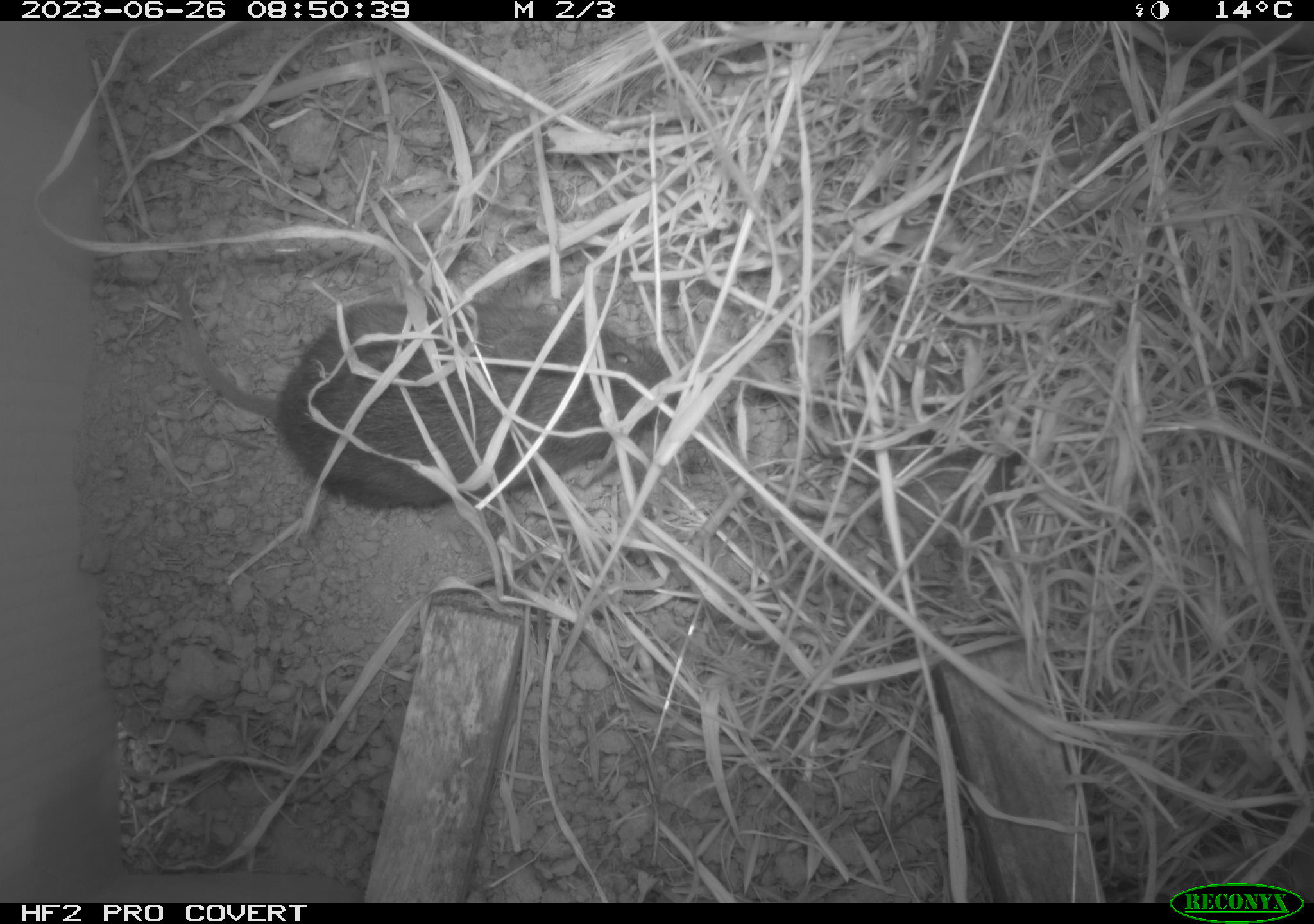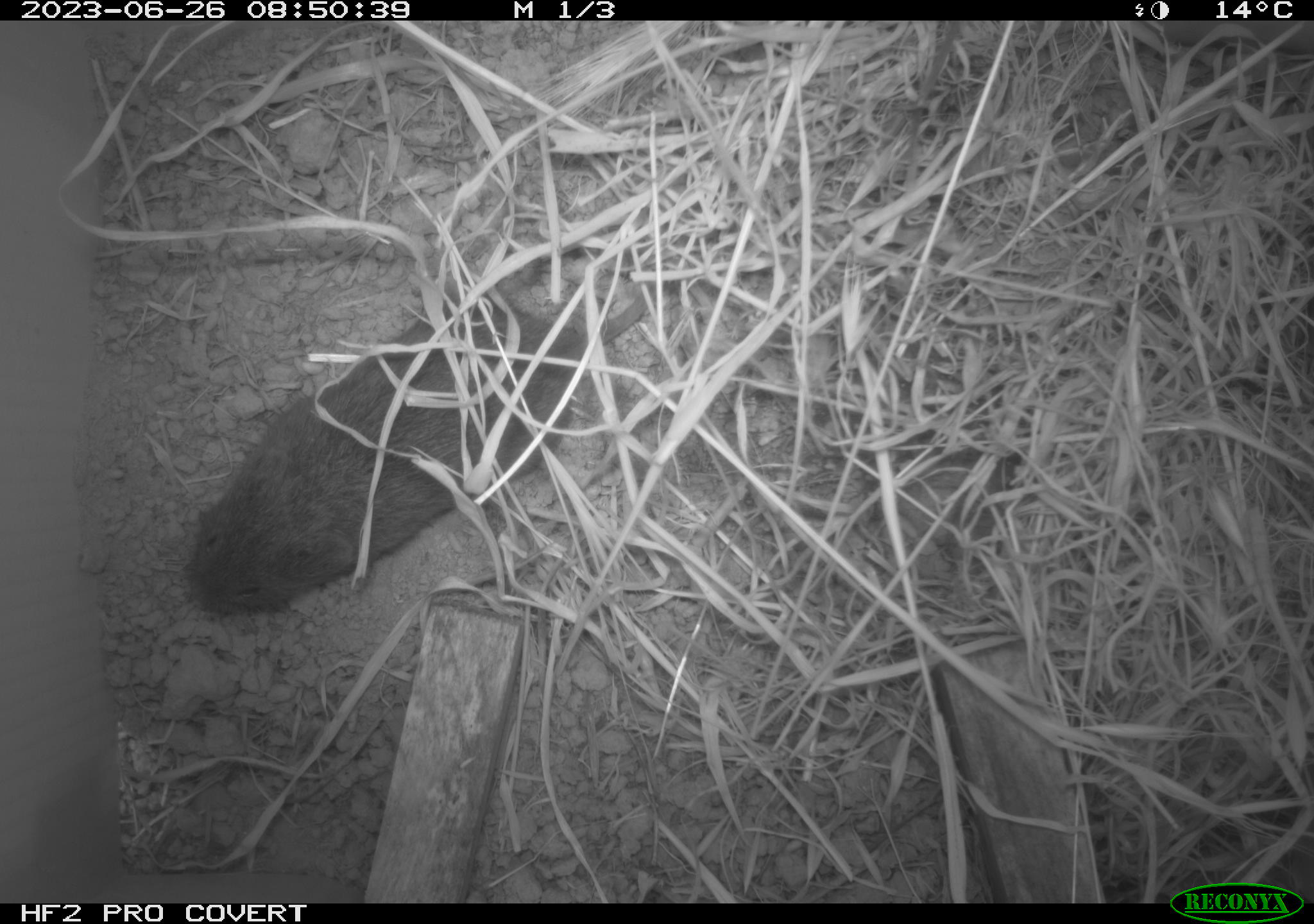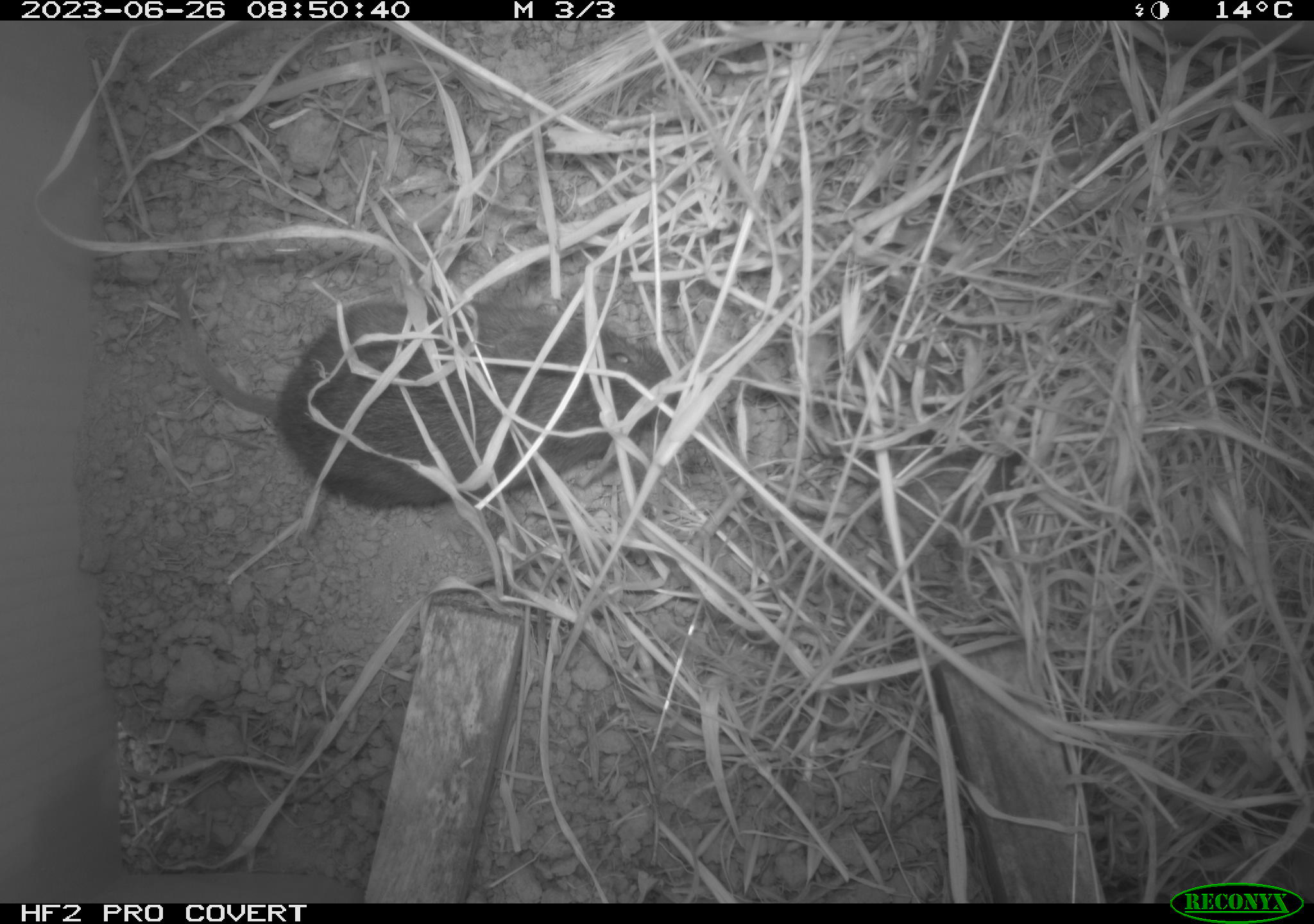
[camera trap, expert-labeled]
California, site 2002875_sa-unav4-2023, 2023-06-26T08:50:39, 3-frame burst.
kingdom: Animalia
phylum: Chordata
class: Mammalia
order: Rodentia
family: Cricetidae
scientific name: Arvicolinae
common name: voles, lemmings, and muskrats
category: arvicolinae subfamily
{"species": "arvicolinae subfamily (voles, lemmings, and muskrats) (Arvicolinae)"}